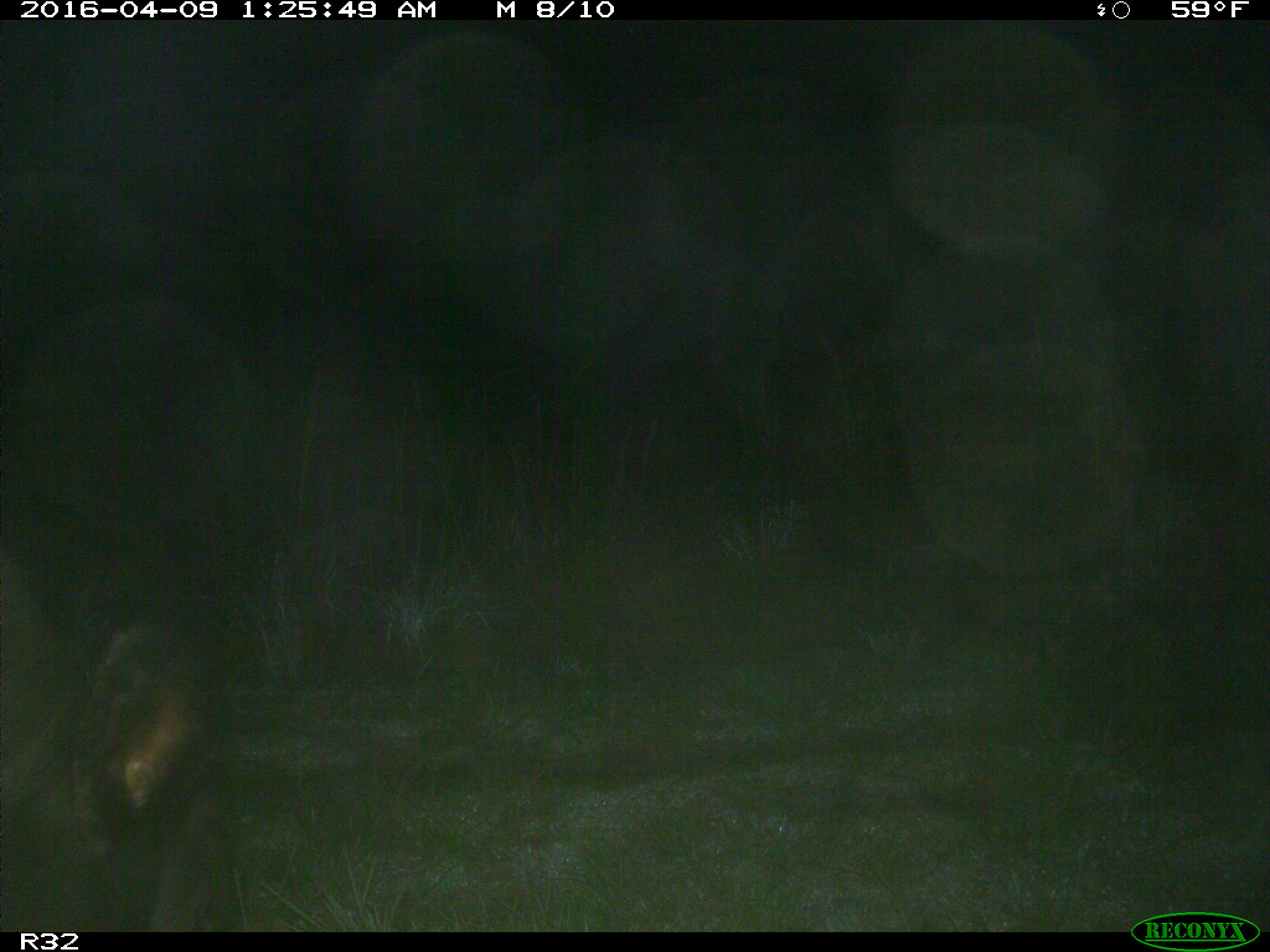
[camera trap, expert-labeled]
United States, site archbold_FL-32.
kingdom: Animalia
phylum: Chordata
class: Mammalia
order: Artiodactyla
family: Bovidae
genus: Bos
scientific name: Bos taurus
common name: domestic cow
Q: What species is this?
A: Bos taurus (domestic cow).